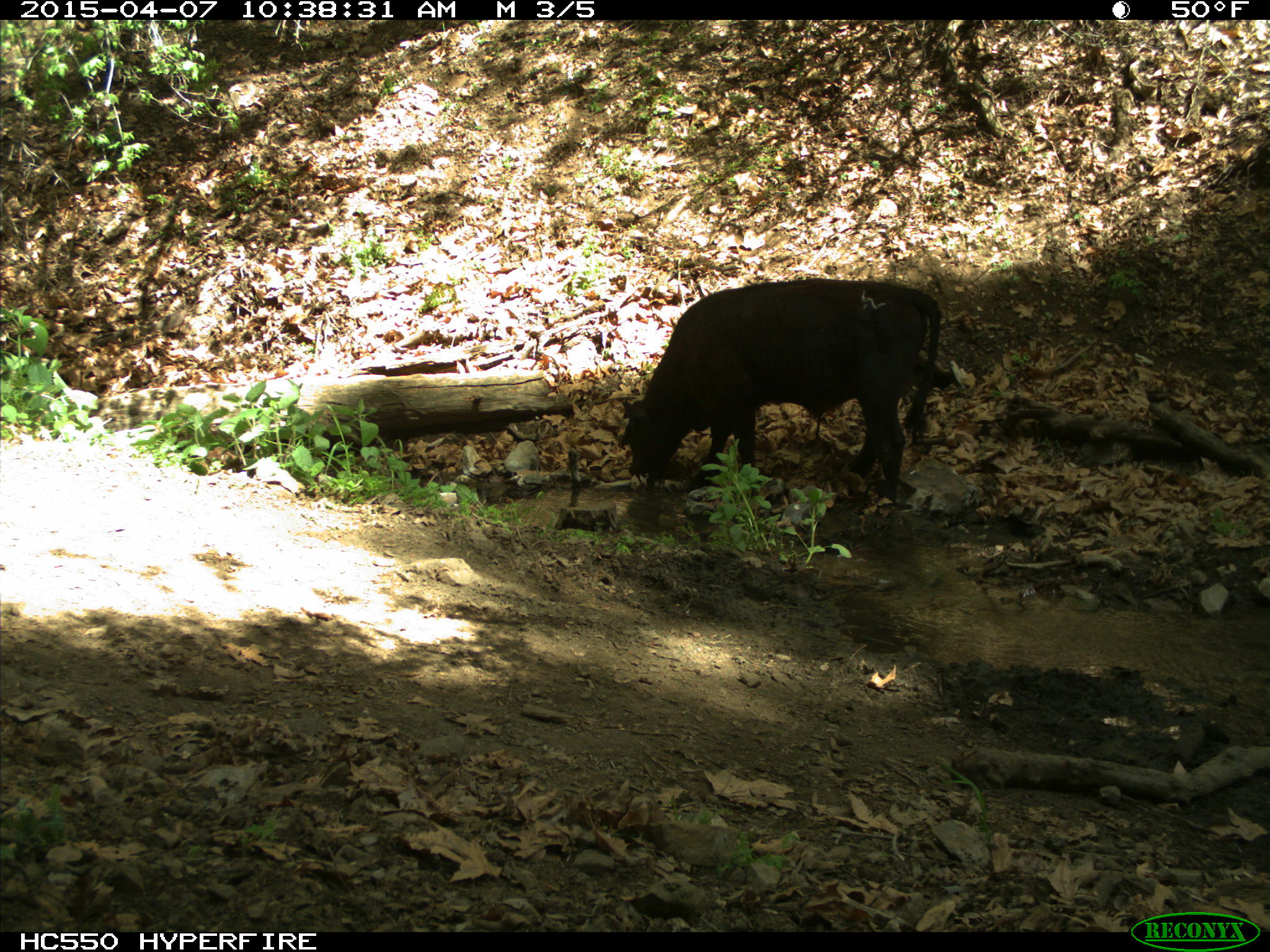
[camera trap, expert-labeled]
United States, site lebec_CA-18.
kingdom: Animalia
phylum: Chordata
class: Mammalia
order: Artiodactyla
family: Bovidae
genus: Bos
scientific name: Bos taurus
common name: domestic cow